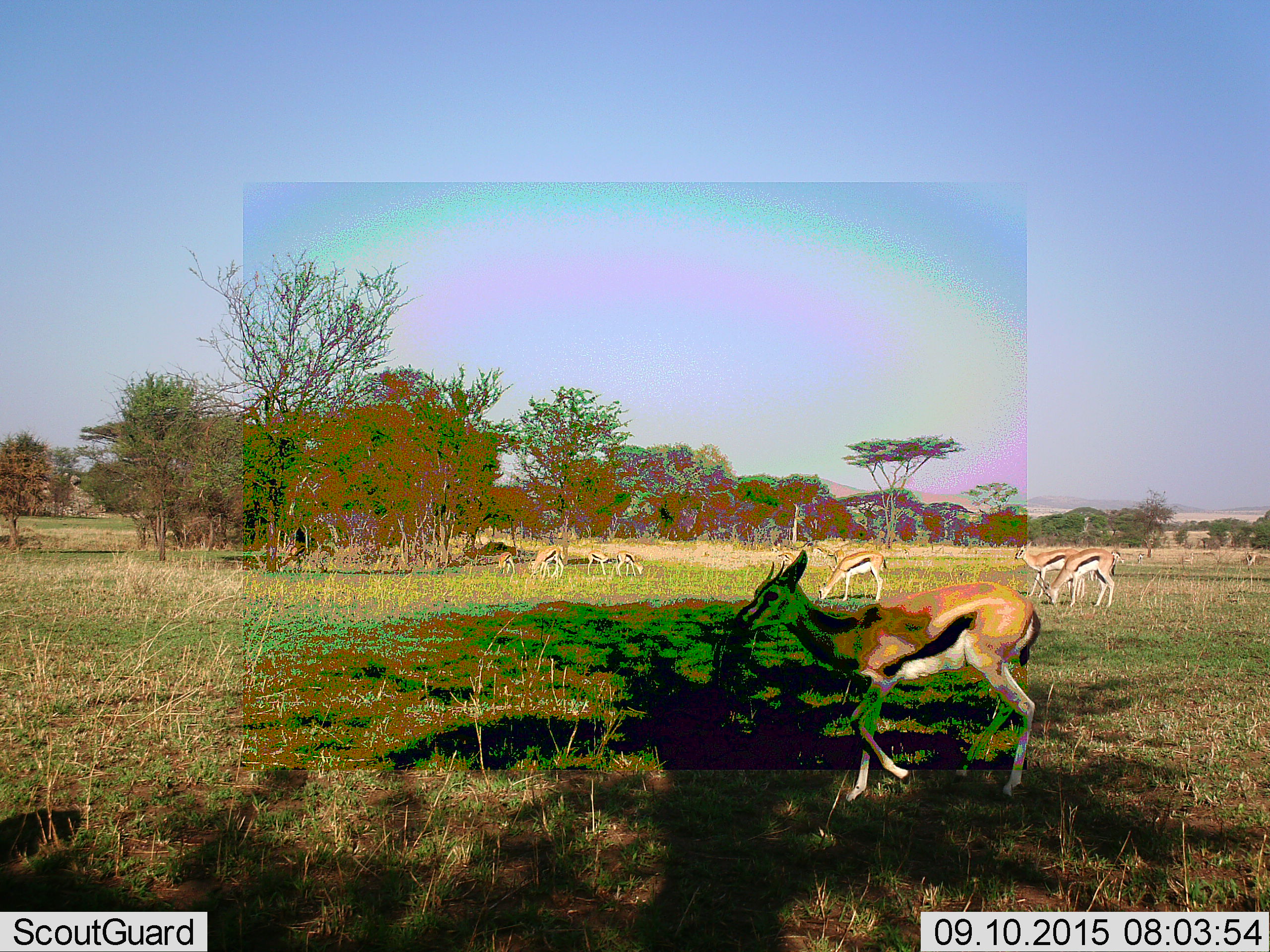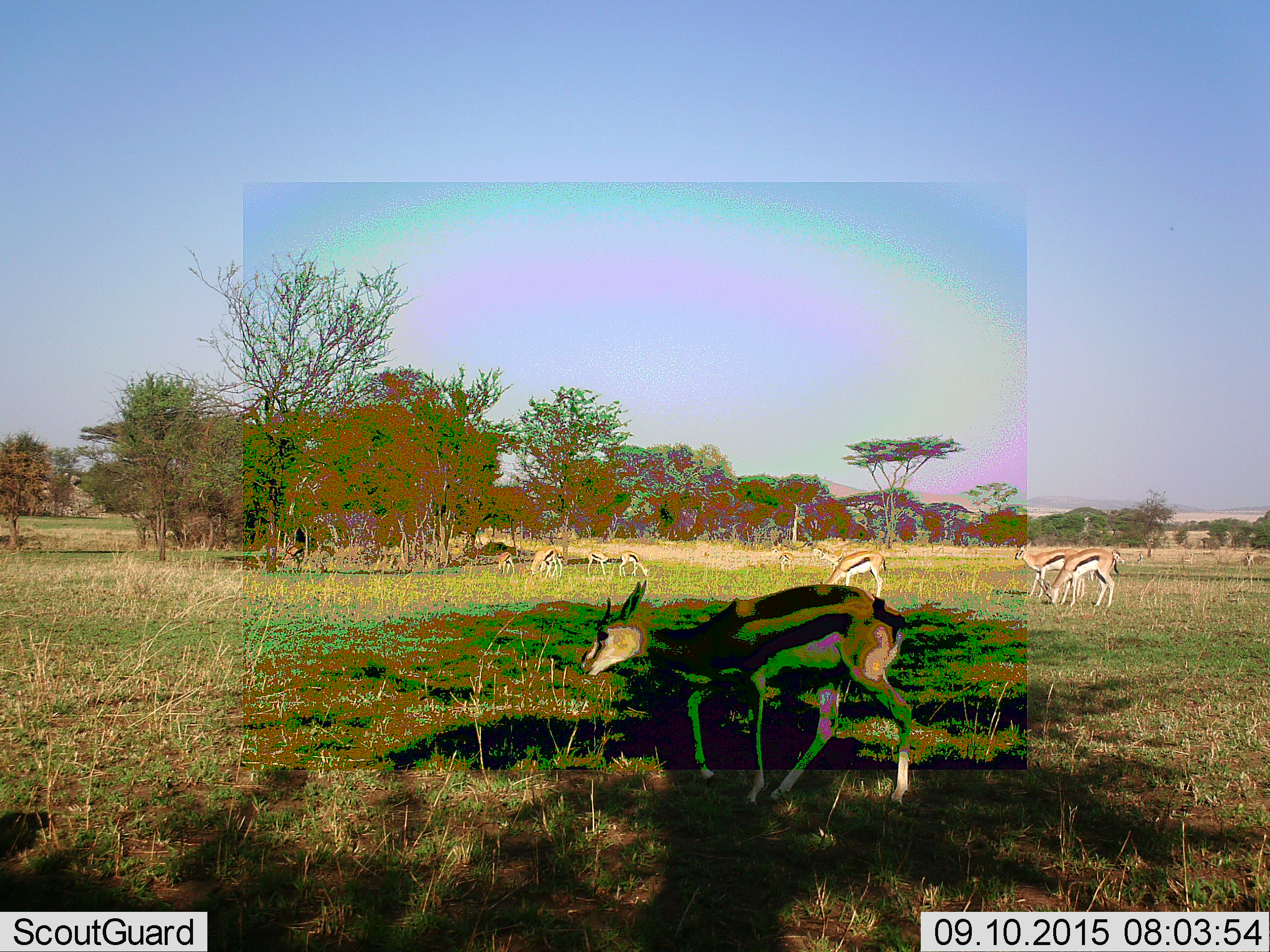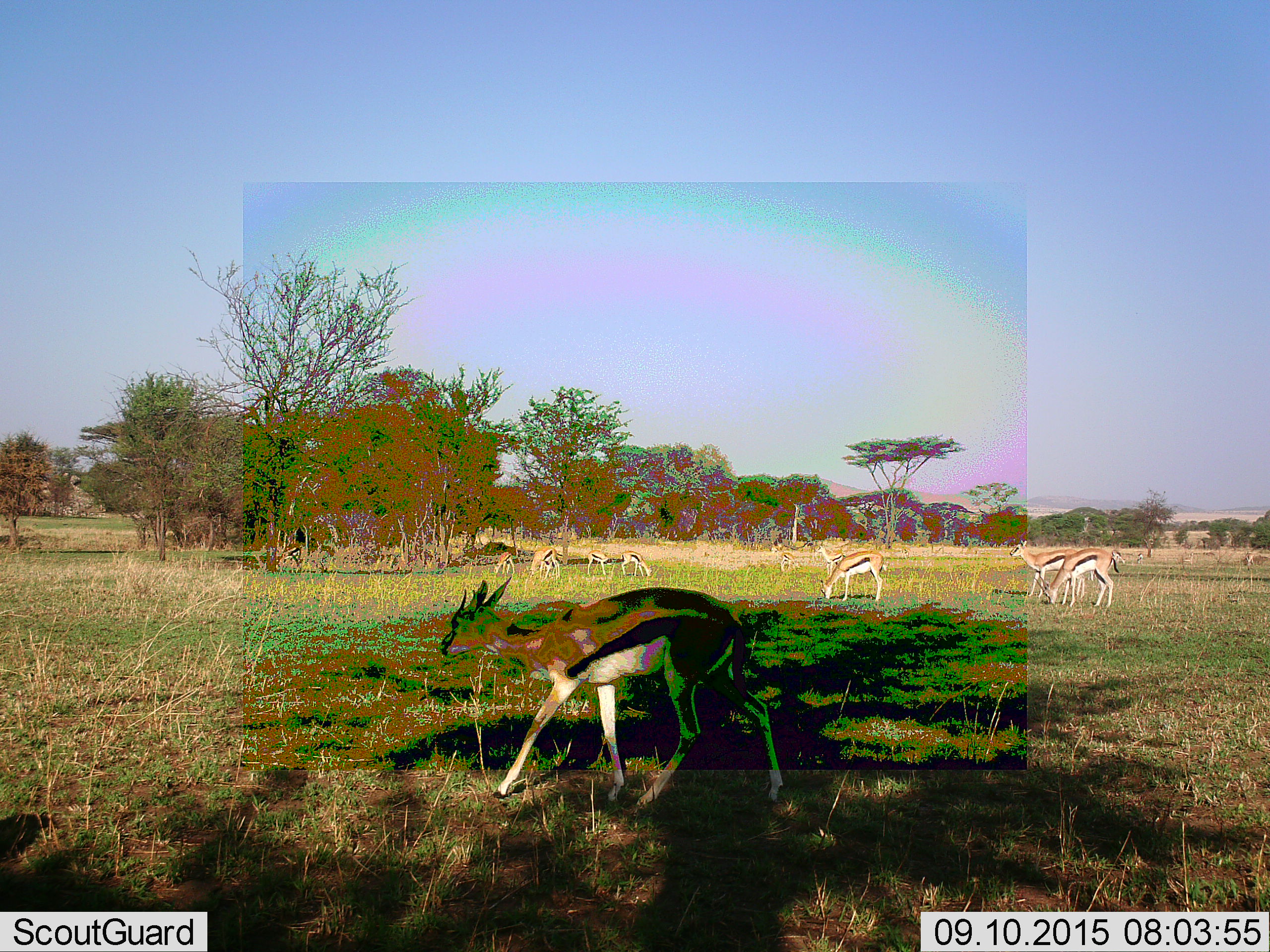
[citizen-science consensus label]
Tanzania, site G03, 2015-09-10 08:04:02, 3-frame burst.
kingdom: Animalia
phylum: Chordata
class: Mammalia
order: Artiodactyla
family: Bovidae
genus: Eudorcas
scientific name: Eudorcas thomsonii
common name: thomson's gazelle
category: gazellethomsons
Gazellethomsons (thomson's gazelle) (Eudorcas thomsonii), count 11-50. Behavior (volunteer vote fractions): standing 60%, resting 15%, moving 80%, interacting 0%. Young present (vote fraction): 20%. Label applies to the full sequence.